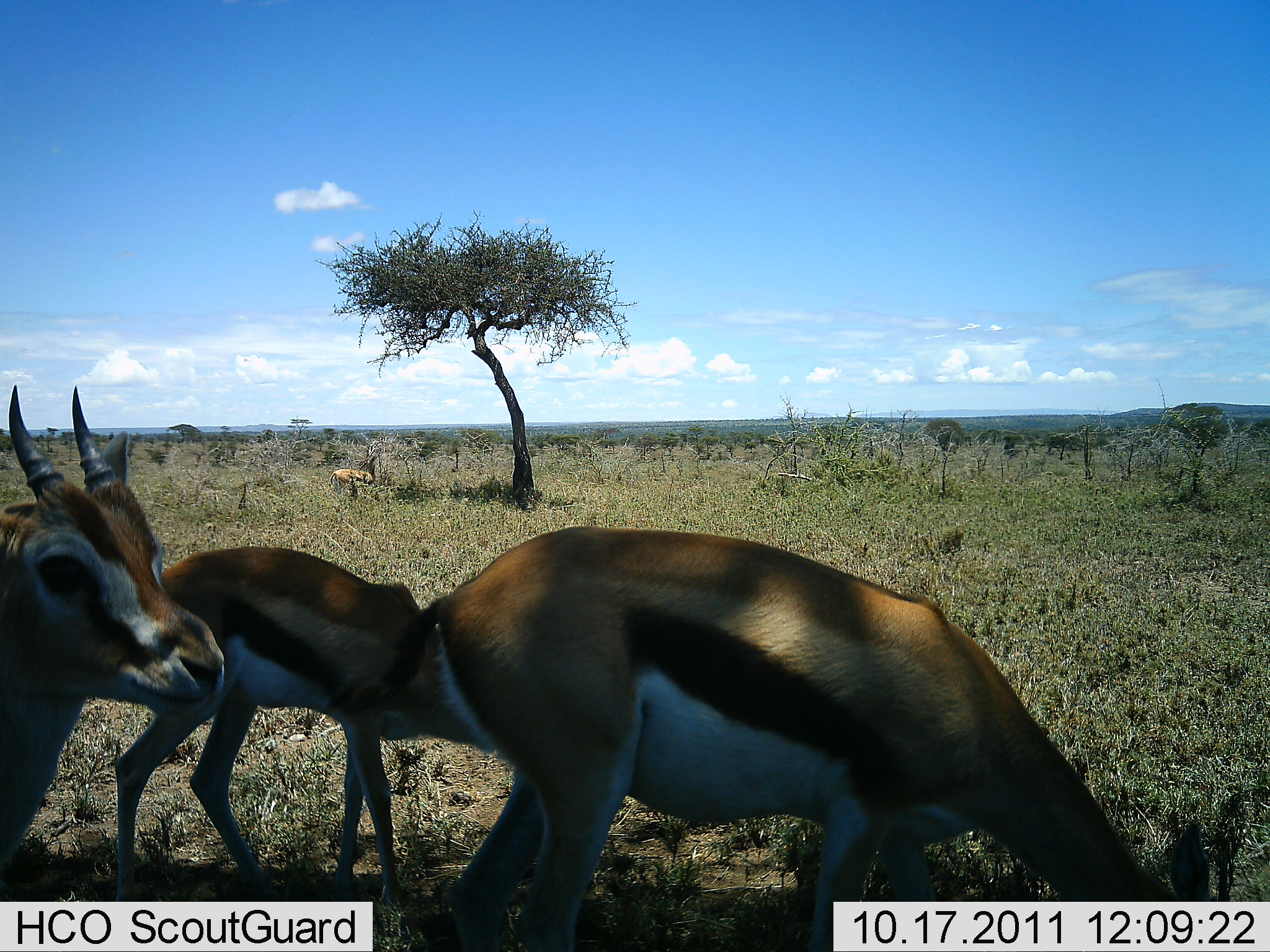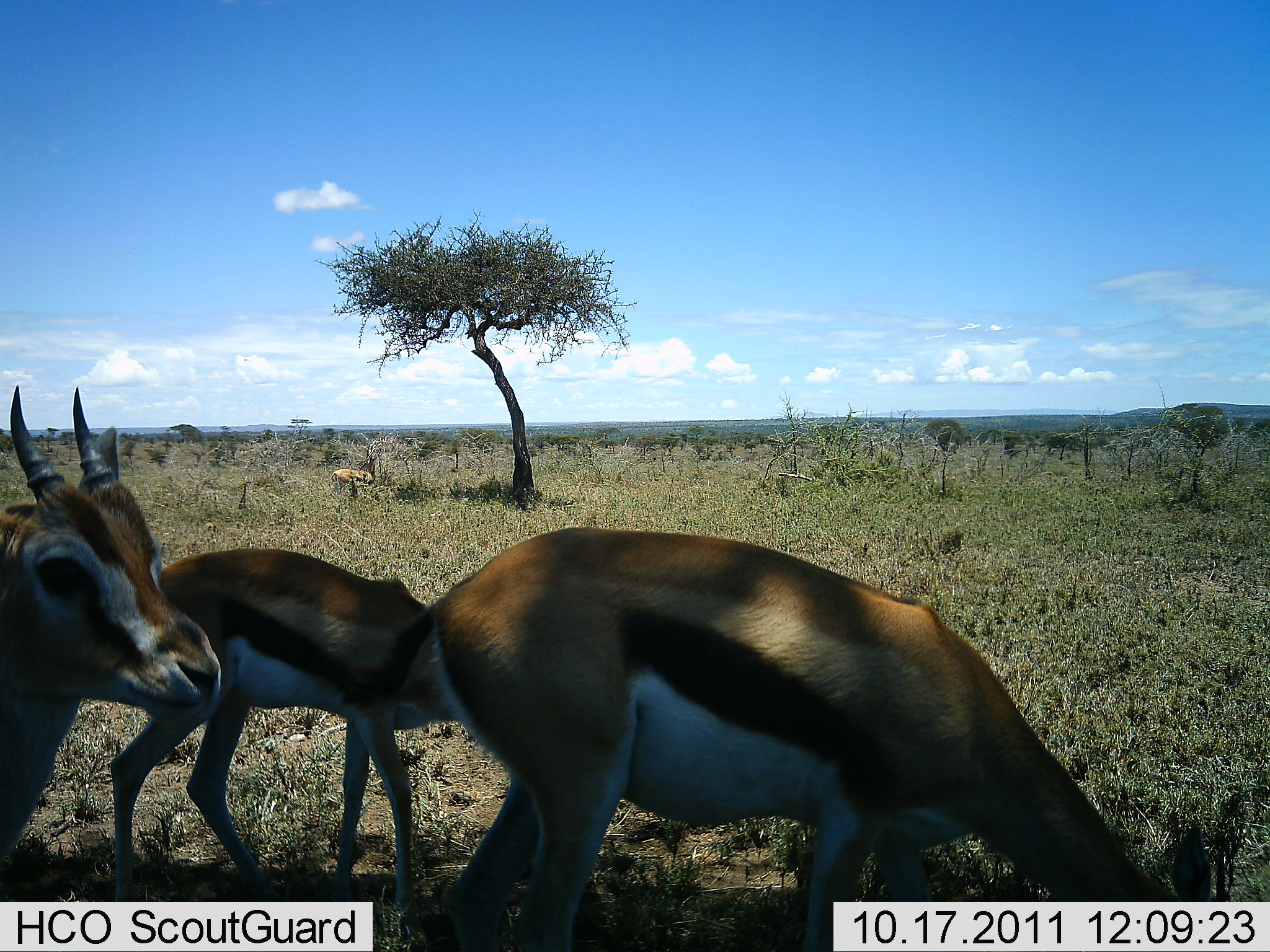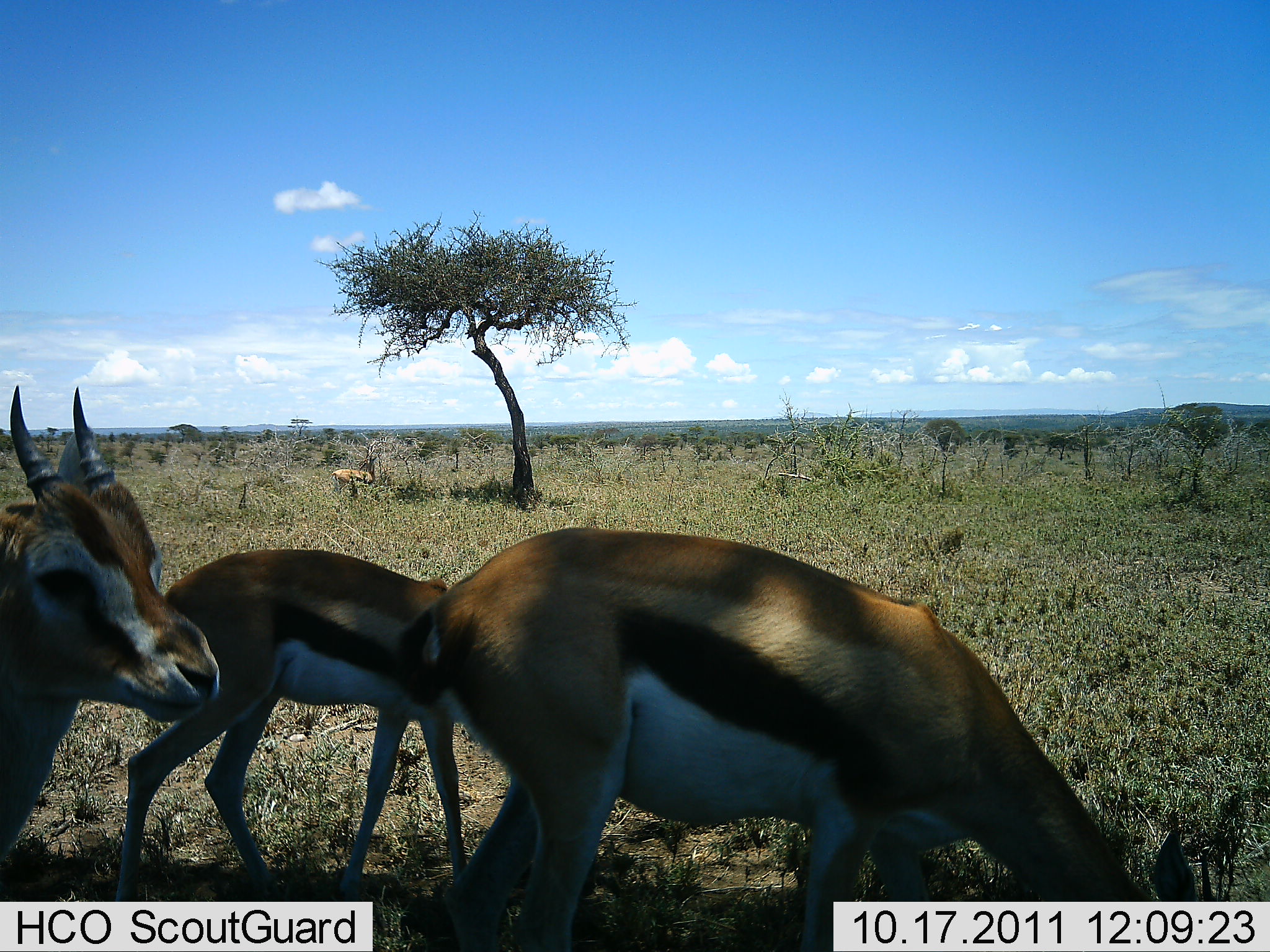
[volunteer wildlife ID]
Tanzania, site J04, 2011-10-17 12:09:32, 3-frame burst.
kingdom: Animalia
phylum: Chordata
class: Mammalia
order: Artiodactyla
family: Bovidae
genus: Eudorcas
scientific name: Eudorcas thomsonii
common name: thomson's gazelle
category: gazellethomsons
Gazellethomsons (thomson's gazelle) (Eudorcas thomsonii), count 4. Behavior (volunteer vote fractions): standing 67%, resting 0%, moving 0%, interacting 0%. Young present (vote fraction): 8%. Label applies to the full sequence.